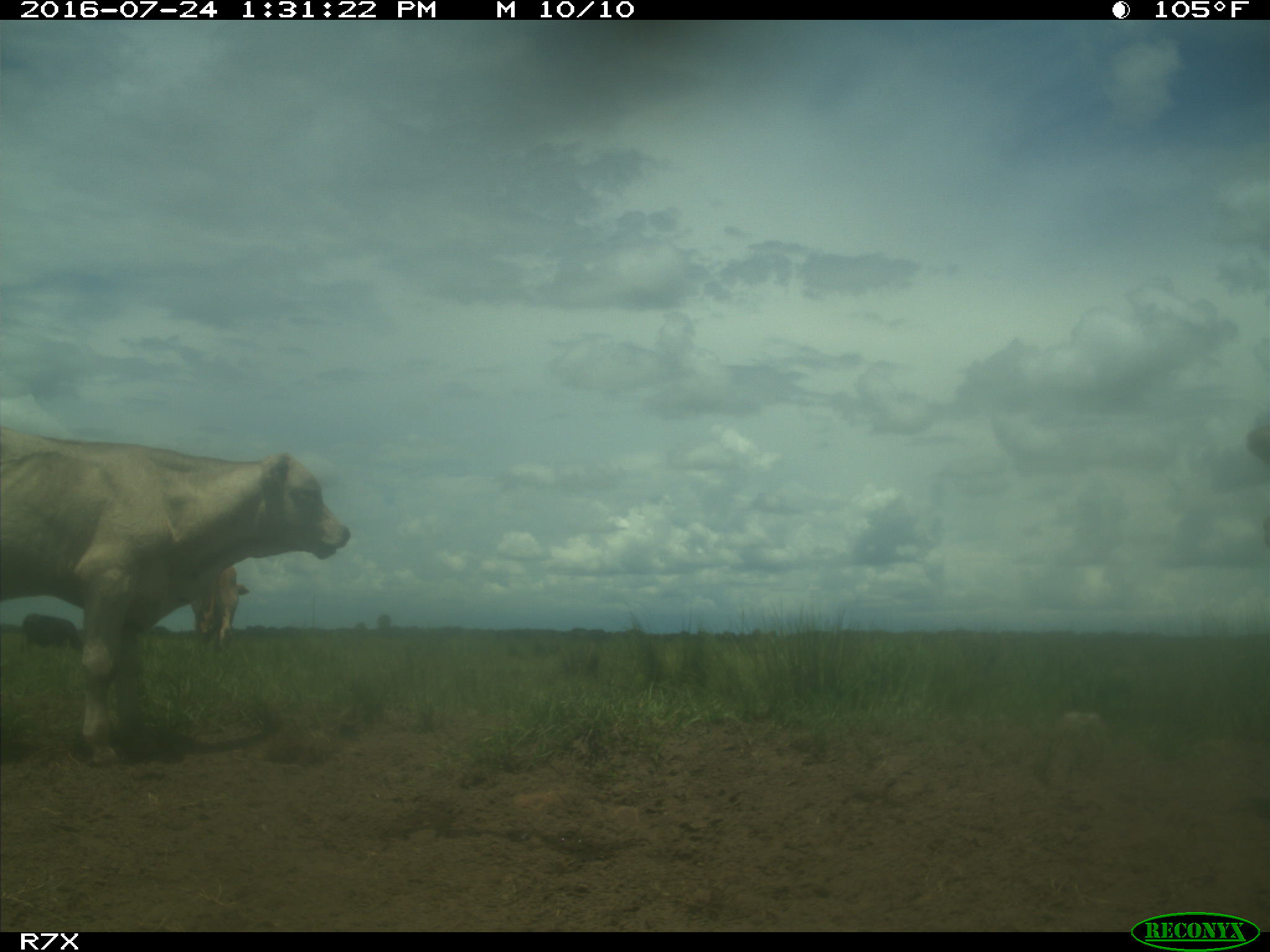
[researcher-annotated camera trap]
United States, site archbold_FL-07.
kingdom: Animalia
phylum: Chordata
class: Mammalia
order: Artiodactyla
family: Bovidae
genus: Bos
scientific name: Bos taurus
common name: domestic cow